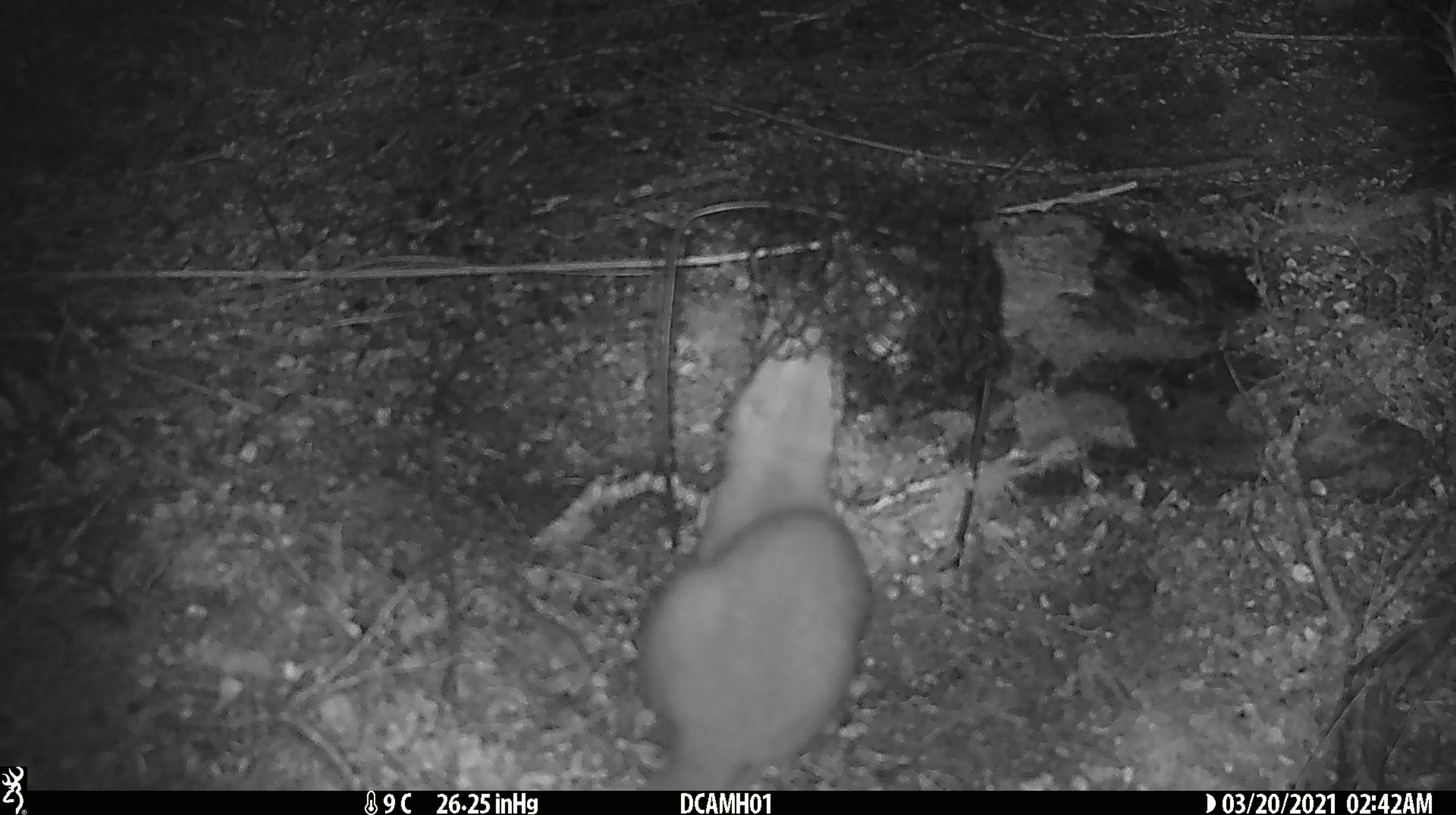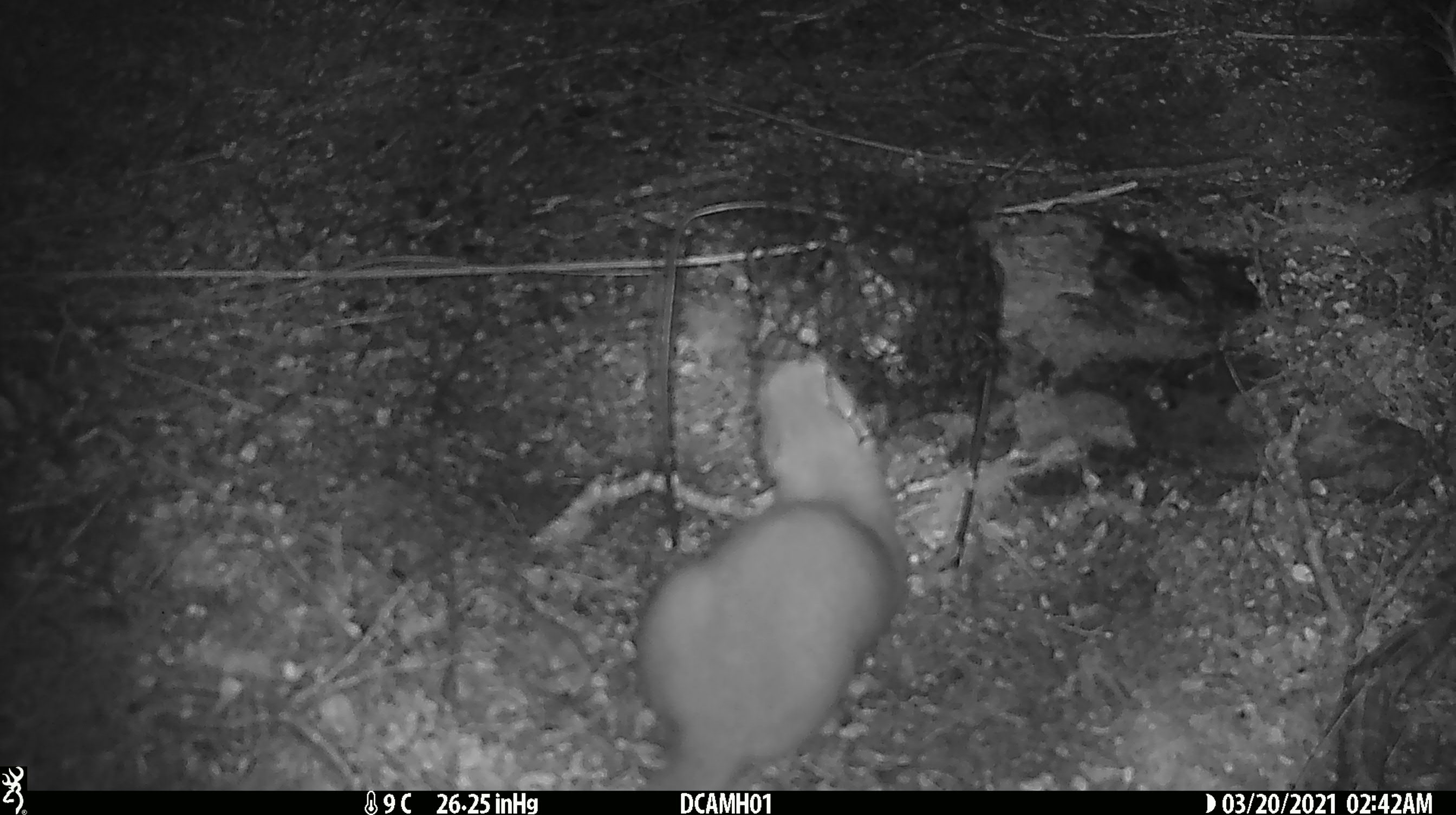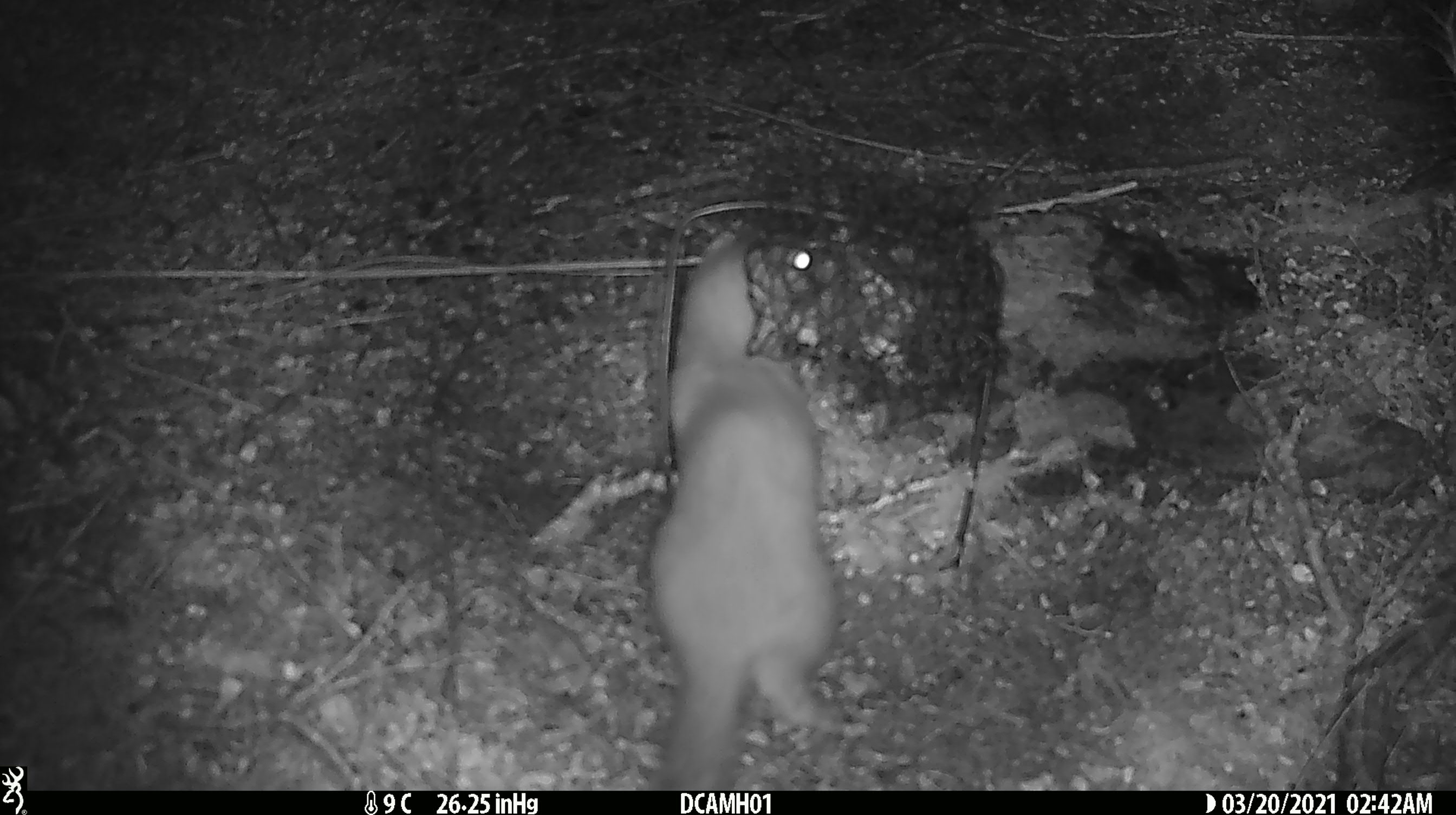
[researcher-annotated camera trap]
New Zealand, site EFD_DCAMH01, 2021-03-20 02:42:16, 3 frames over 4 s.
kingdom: Animalia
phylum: Chordata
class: Mammalia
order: Carnivora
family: Mustelidae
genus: Mustela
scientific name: Mustela erminea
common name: stoat